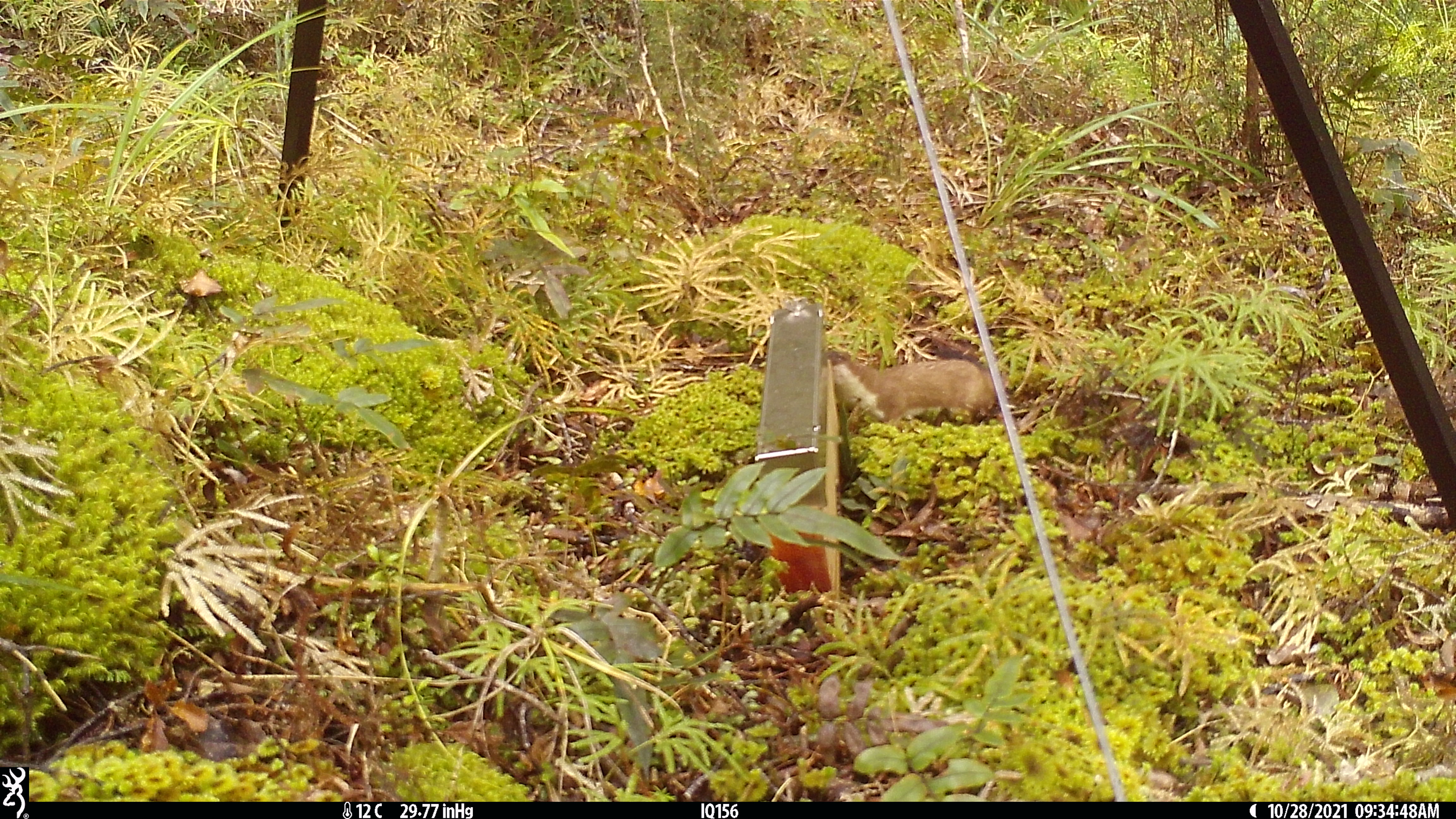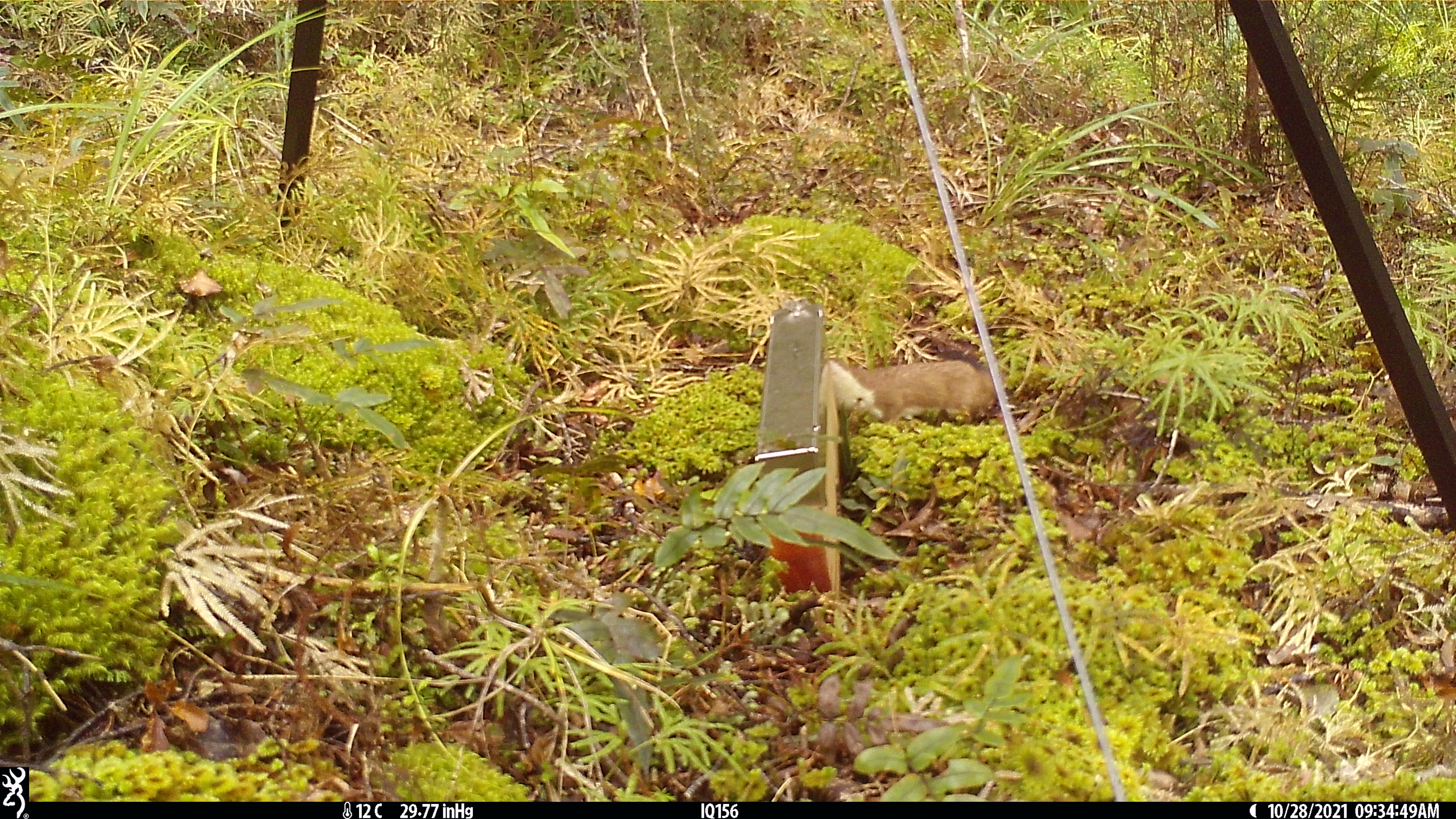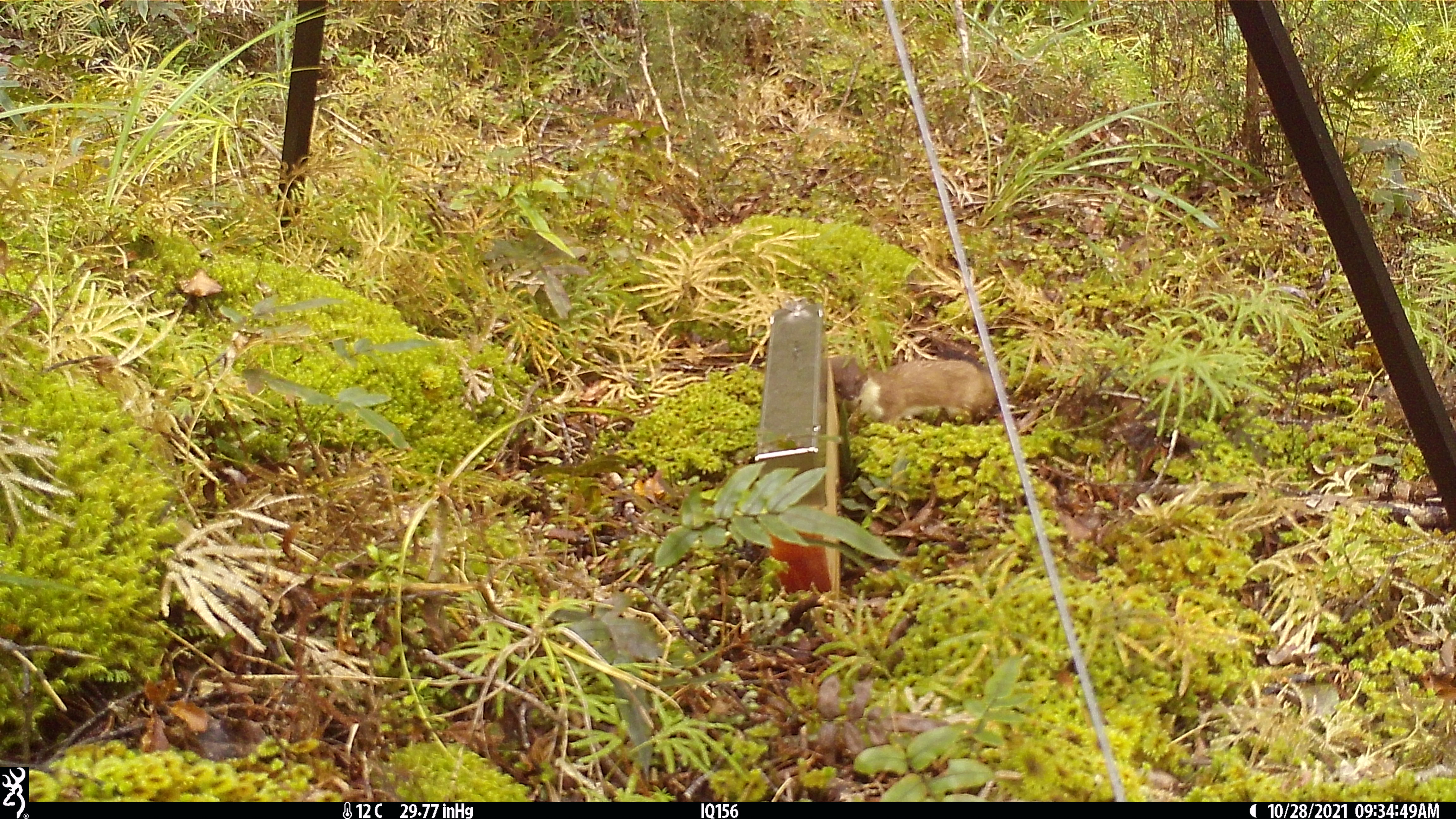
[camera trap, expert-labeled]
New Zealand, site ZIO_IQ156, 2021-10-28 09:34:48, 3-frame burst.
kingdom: Animalia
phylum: Chordata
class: Mammalia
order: Carnivora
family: Mustelidae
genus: Mustela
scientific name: Mustela erminea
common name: stoat